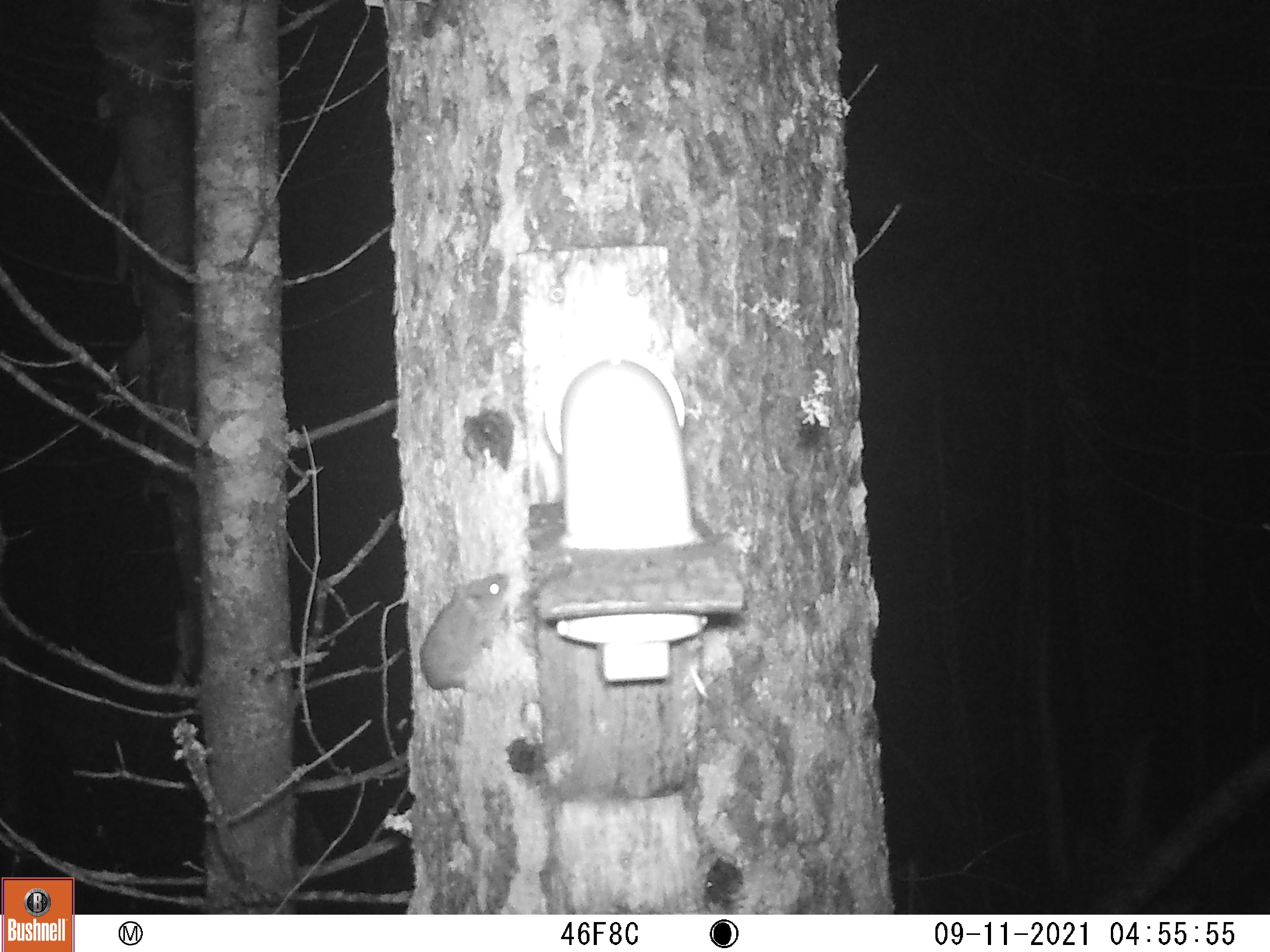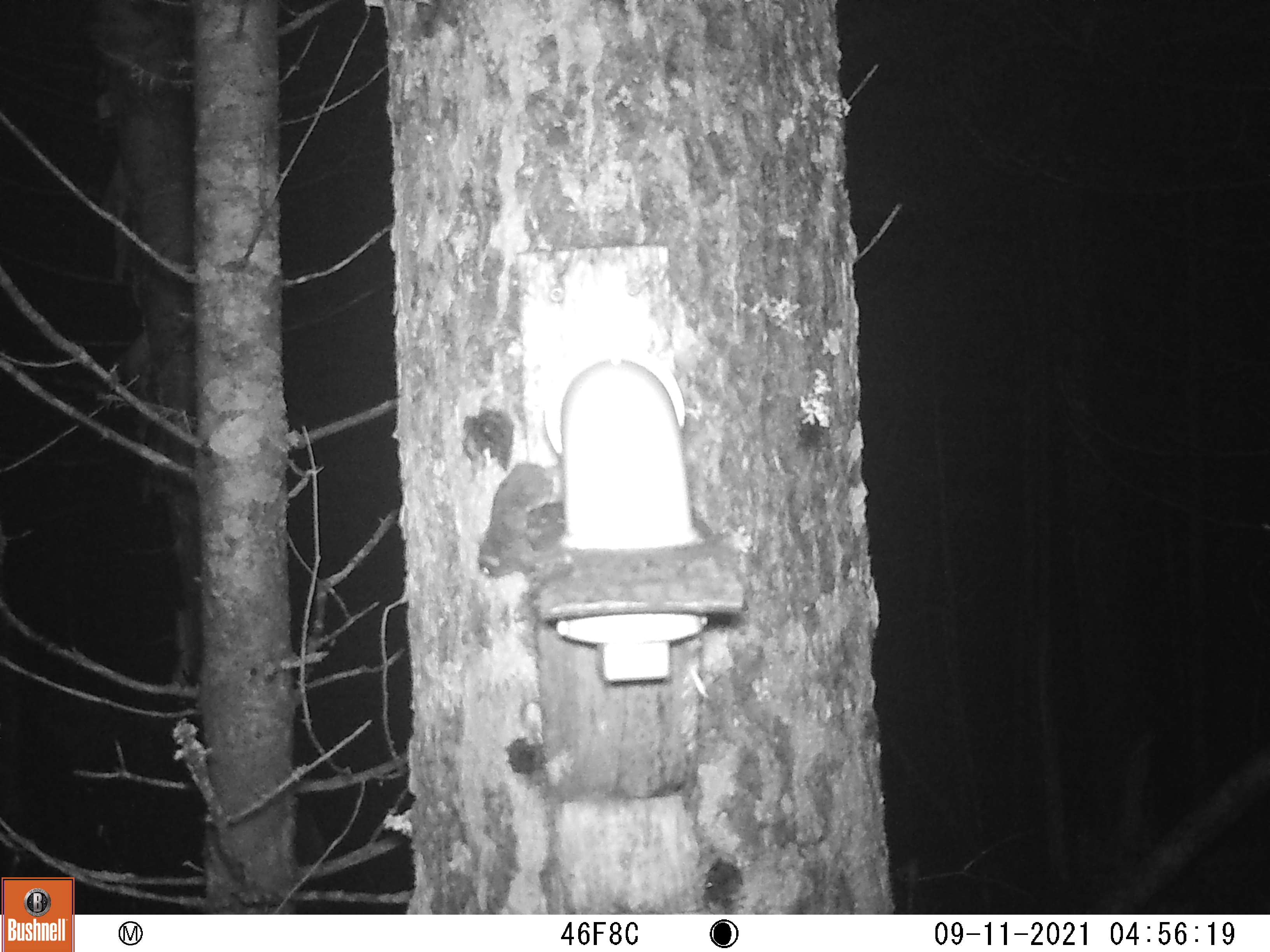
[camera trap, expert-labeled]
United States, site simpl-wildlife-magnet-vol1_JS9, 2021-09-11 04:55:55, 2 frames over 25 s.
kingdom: Animalia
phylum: Chordata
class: Mammalia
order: Rodentia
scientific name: Rodentia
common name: mouse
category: mouse sp.